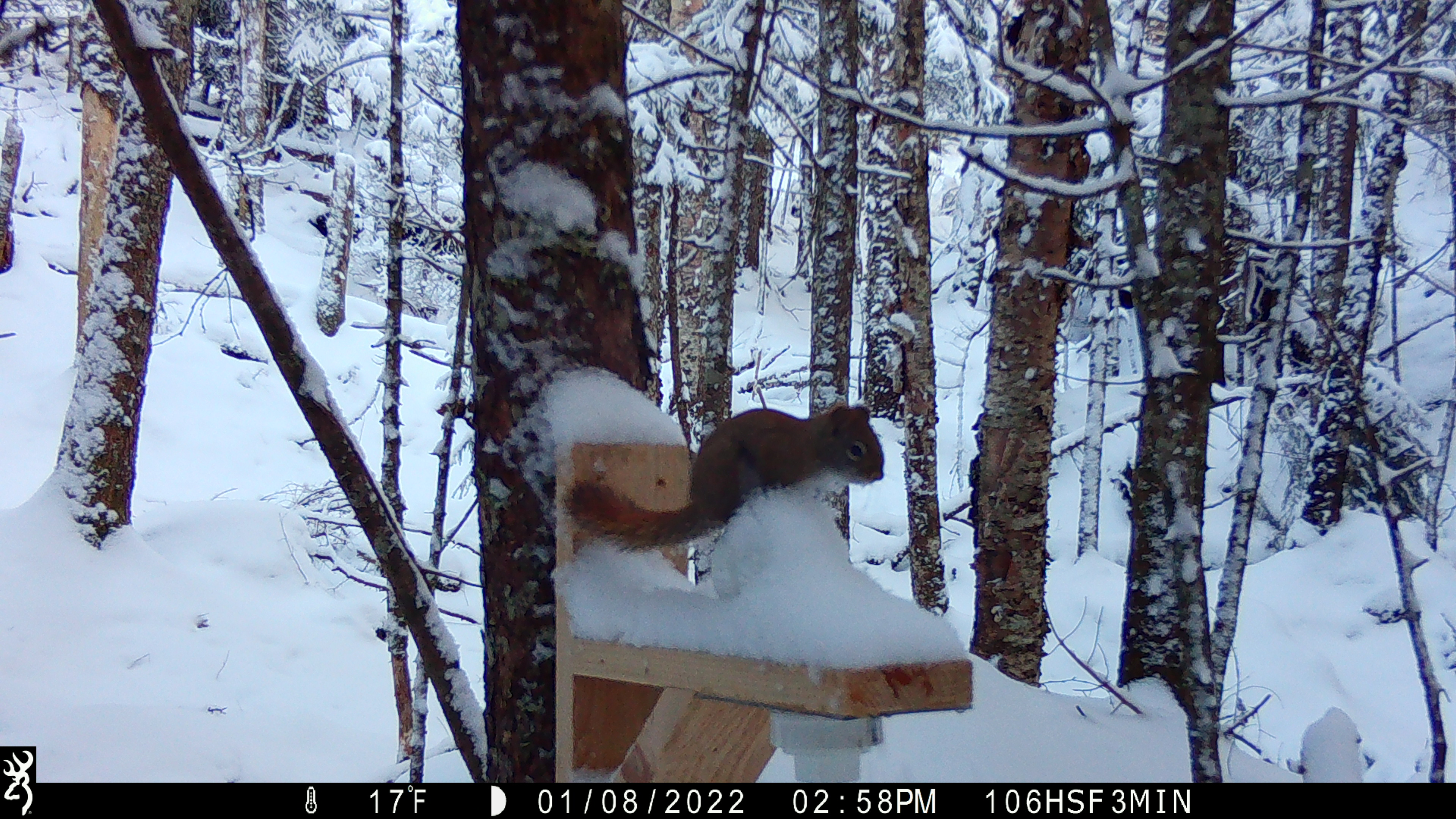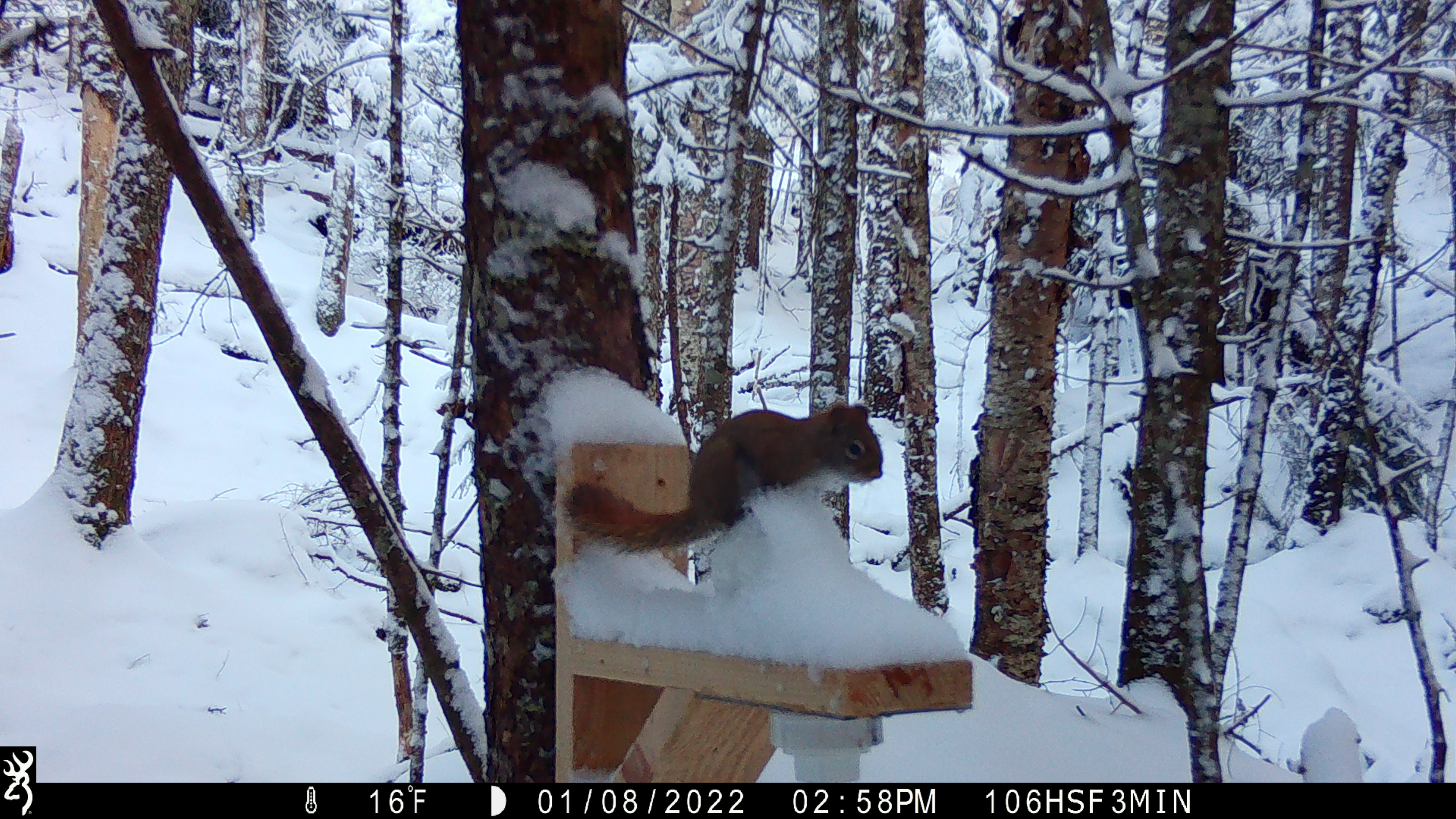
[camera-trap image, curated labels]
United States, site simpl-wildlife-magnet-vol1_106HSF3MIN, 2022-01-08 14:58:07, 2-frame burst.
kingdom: Animalia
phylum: Chordata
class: Mammalia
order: Rodentia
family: Sciuridae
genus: Tamiasciurus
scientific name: Tamiasciurus hudsonicus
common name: red squirrel